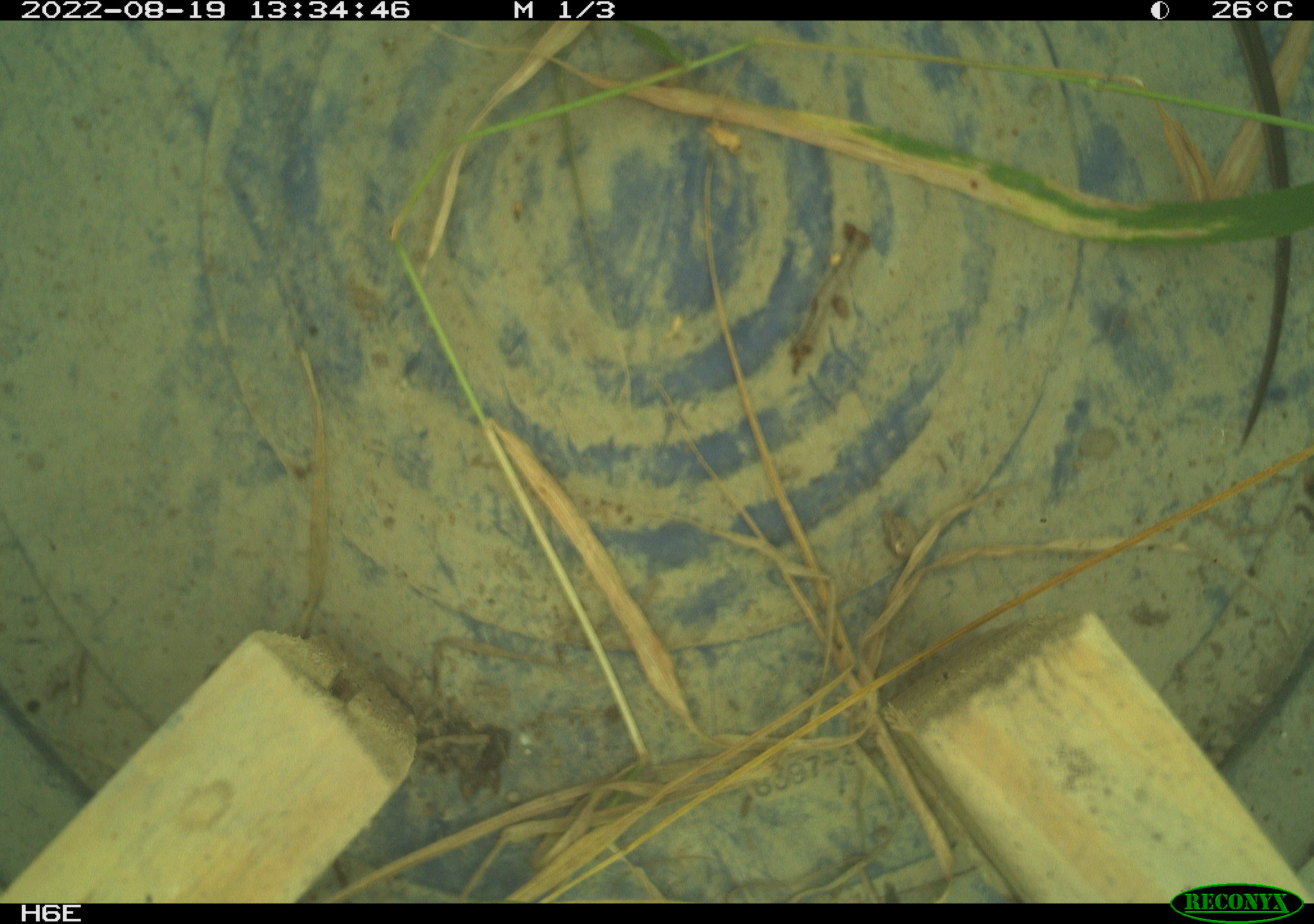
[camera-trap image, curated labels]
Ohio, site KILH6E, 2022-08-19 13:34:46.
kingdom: Animalia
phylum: Chordata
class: Reptilia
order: Squamata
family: Colubridae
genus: Thamnophis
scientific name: Thamnophis sirtalis sirtalis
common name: eastern gartersnake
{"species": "eastern gartersnake (Thamnophis sirtalis sirtalis)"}